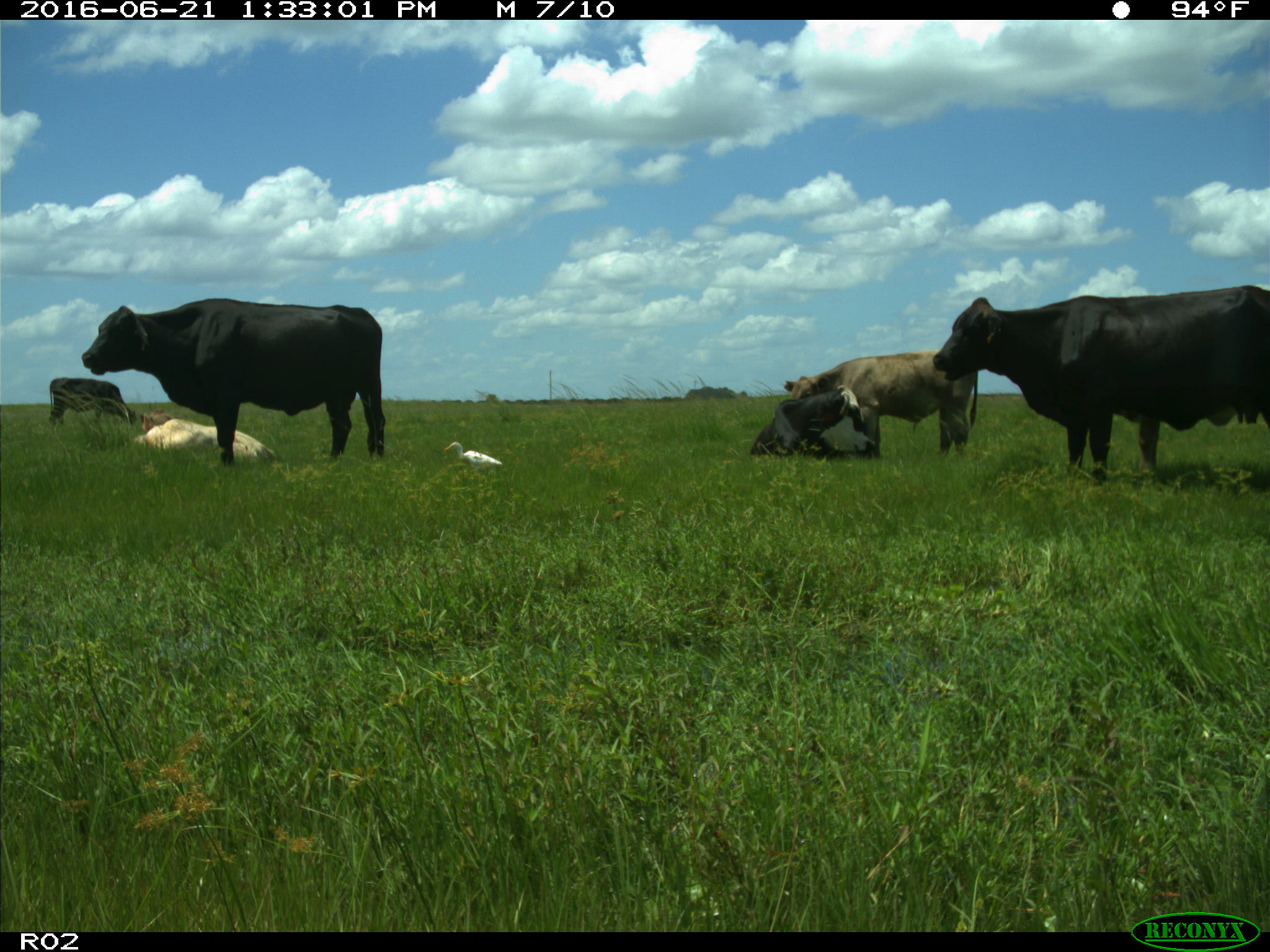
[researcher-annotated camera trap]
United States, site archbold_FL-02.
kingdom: Animalia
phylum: Chordata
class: Mammalia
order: Artiodactyla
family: Bovidae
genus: Bos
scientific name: Bos taurus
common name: domestic cow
Bos taurus (domestic cow).